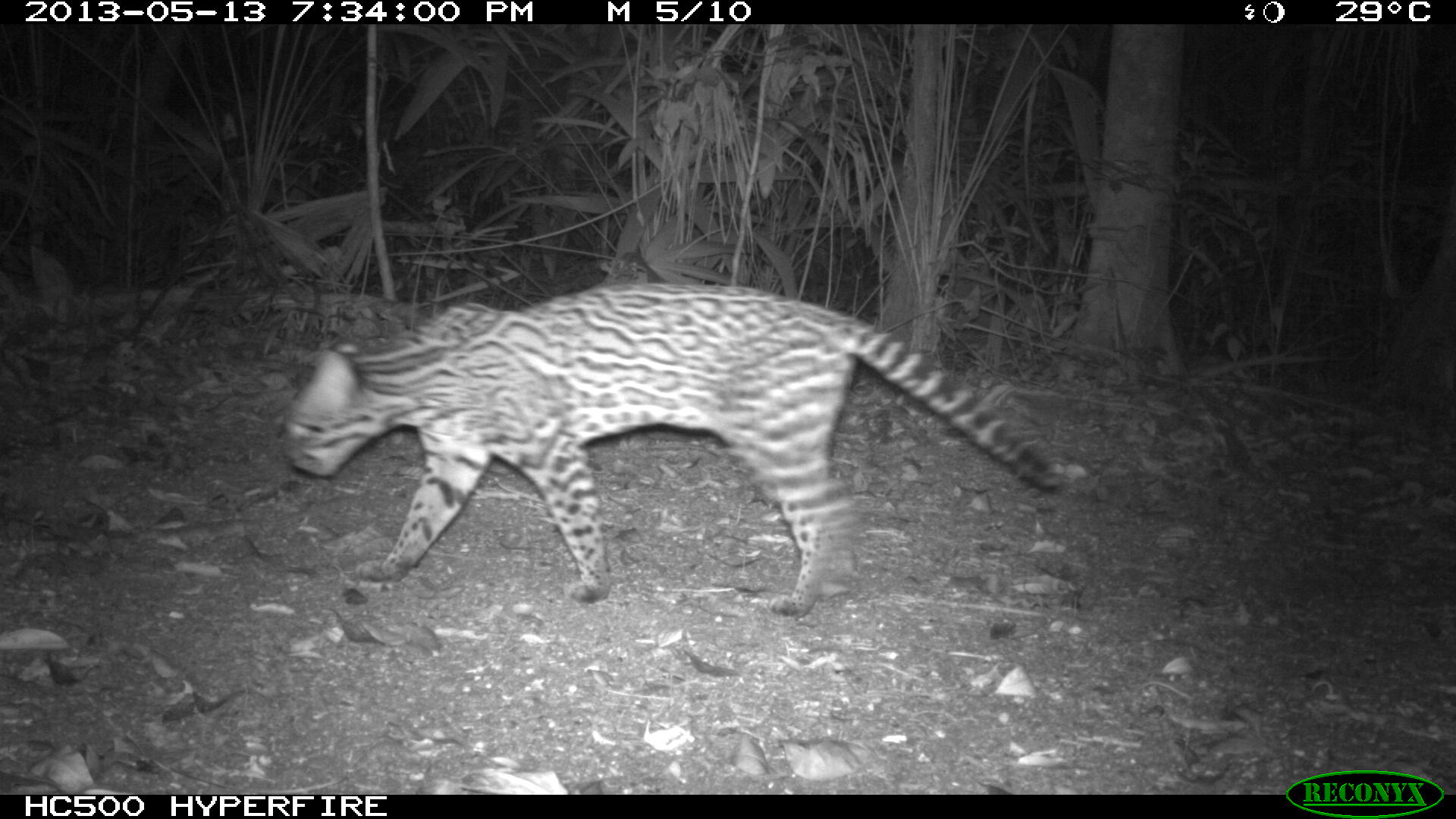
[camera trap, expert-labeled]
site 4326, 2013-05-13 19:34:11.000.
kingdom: Animalia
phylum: Chordata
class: Mammalia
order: Carnivora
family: Felidae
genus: Leopardus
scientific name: Leopardus pardalis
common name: ocelot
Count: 1.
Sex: female.